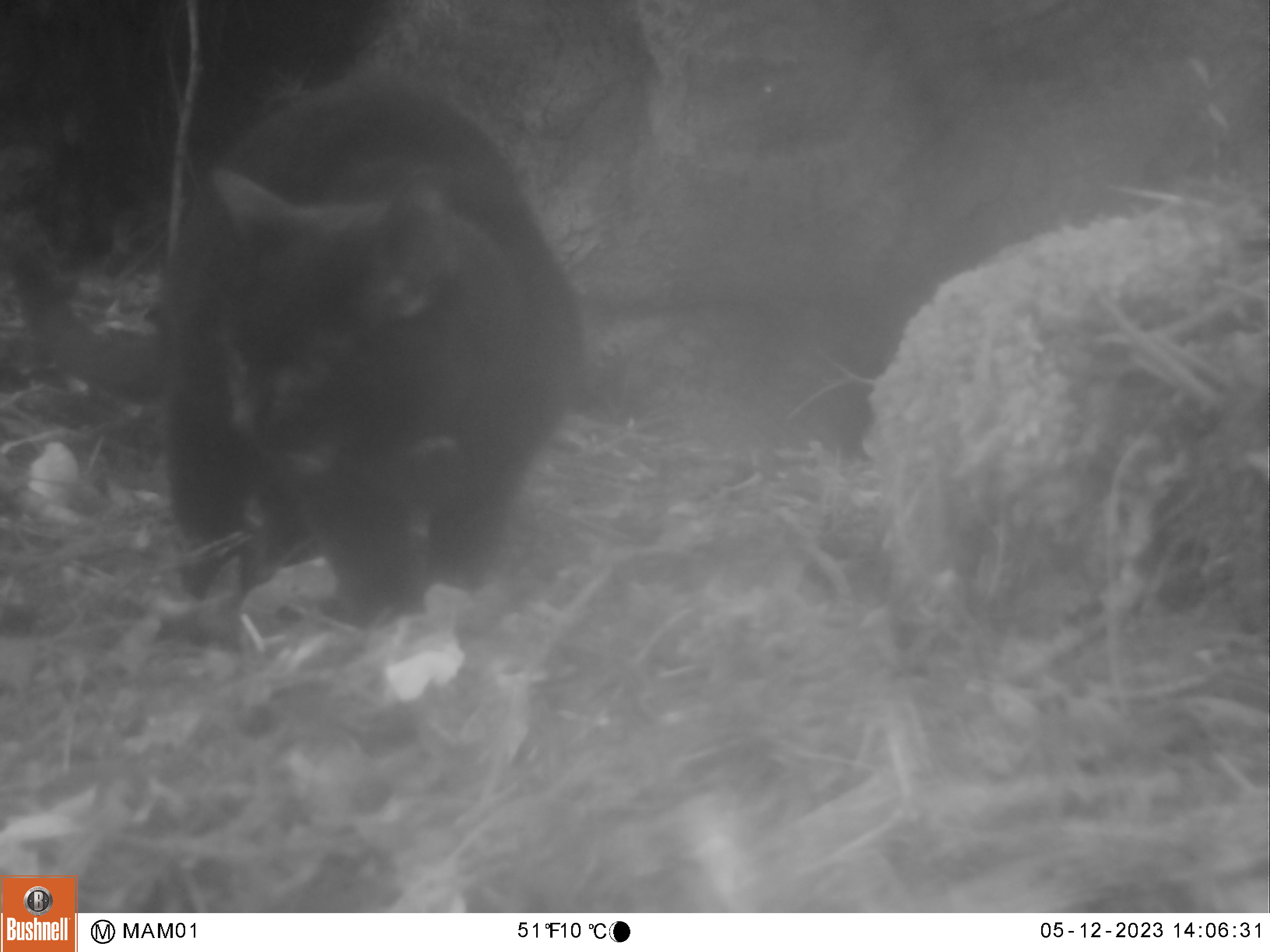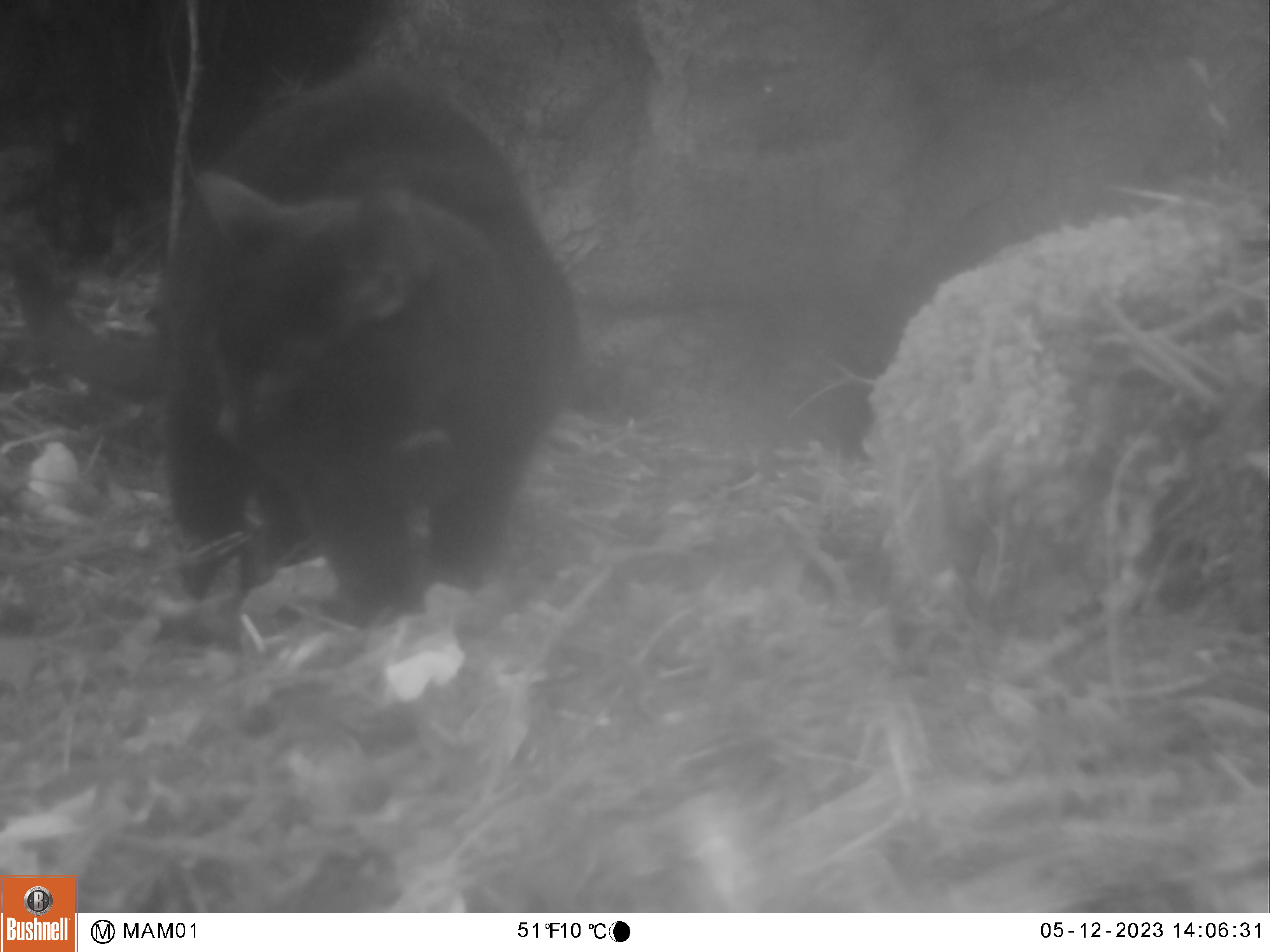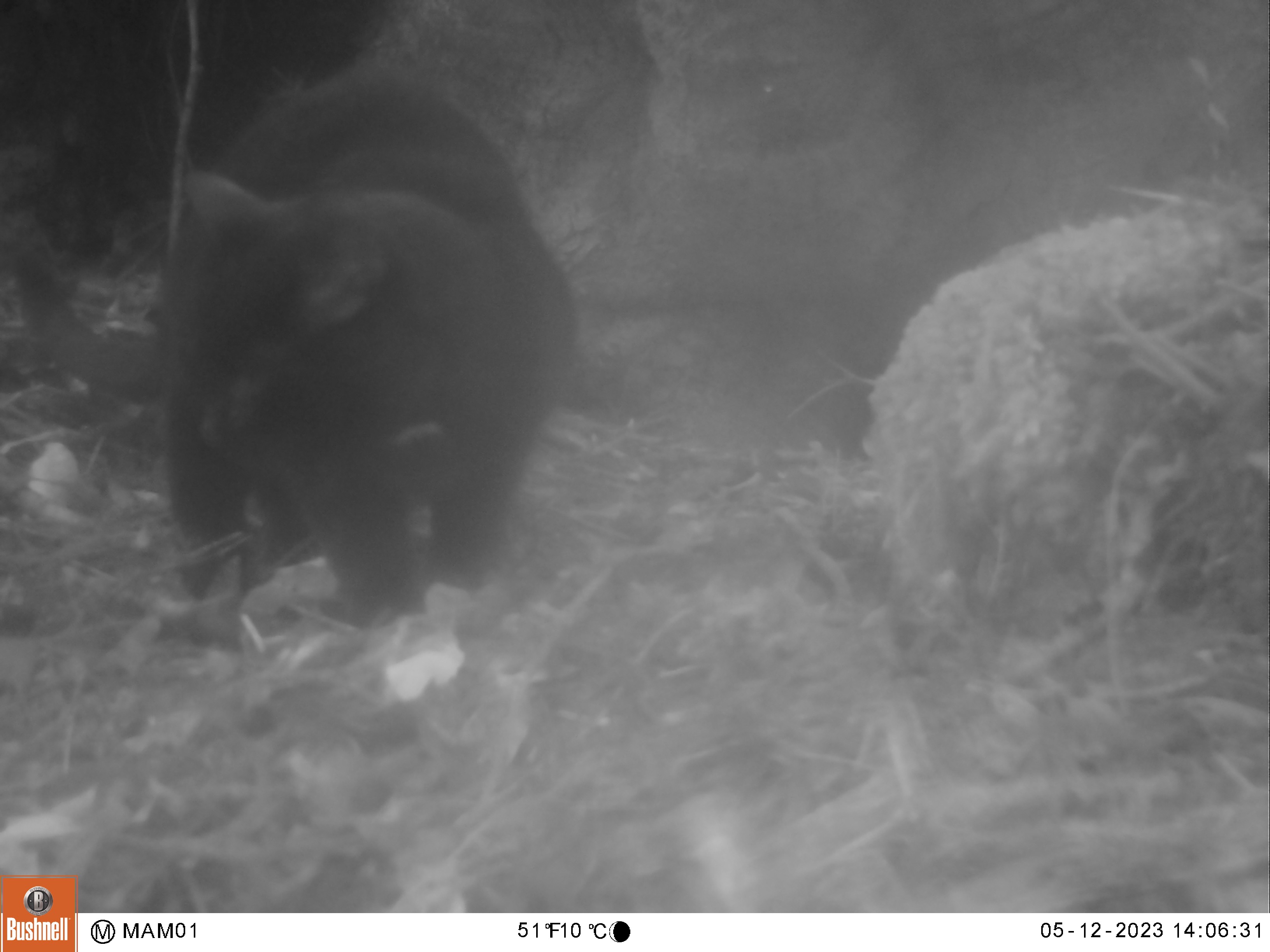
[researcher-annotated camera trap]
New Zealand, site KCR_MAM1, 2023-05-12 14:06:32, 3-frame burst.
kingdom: Animalia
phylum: Chordata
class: Mammalia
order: Carnivora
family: Felidae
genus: Felis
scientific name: Felis catus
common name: domestic cat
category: cat